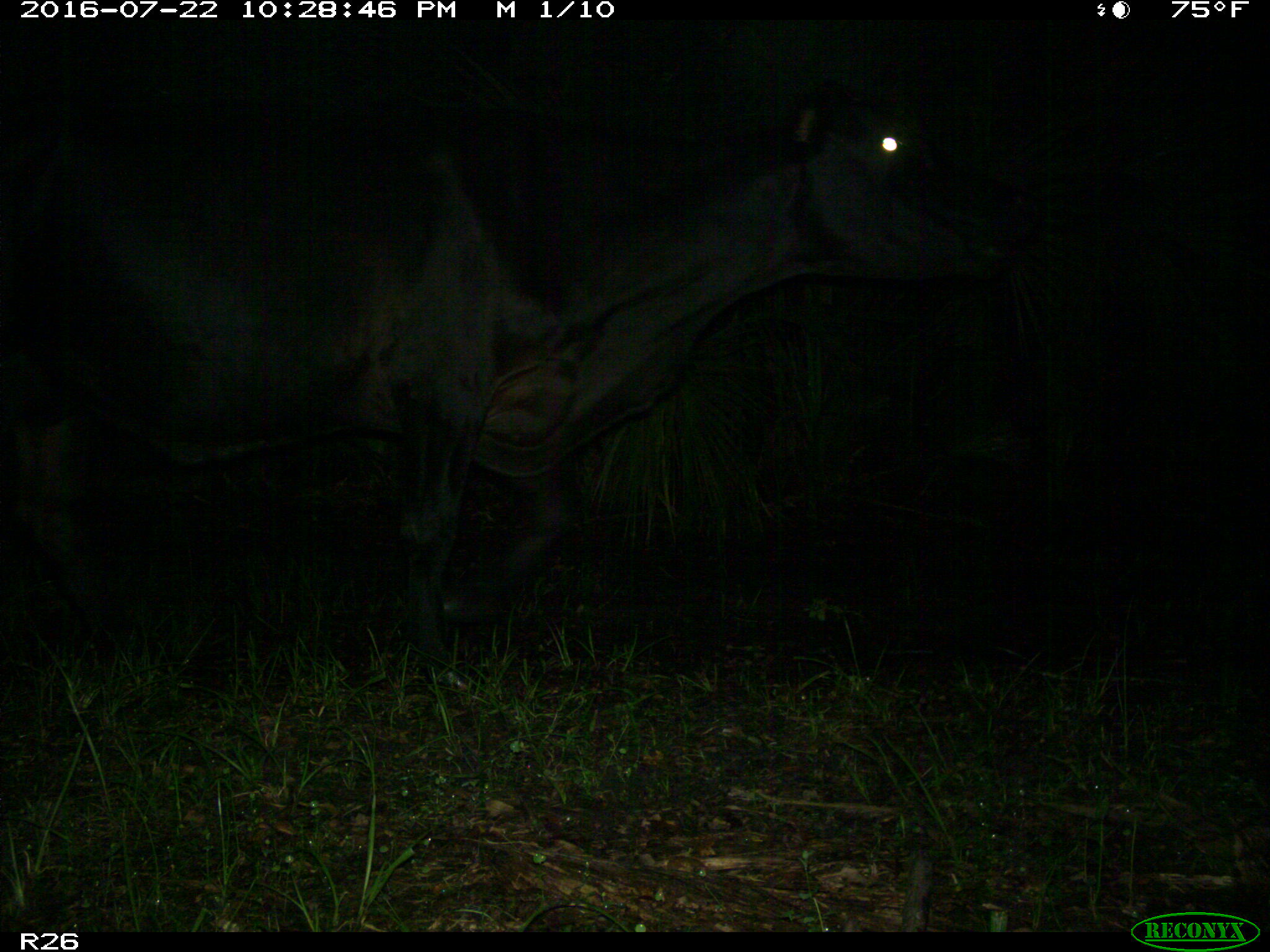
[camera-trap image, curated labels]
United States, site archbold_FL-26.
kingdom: Animalia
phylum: Chordata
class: Mammalia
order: Artiodactyla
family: Bovidae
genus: Bos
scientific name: Bos taurus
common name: domestic cow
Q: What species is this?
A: Bos taurus (domestic cow).